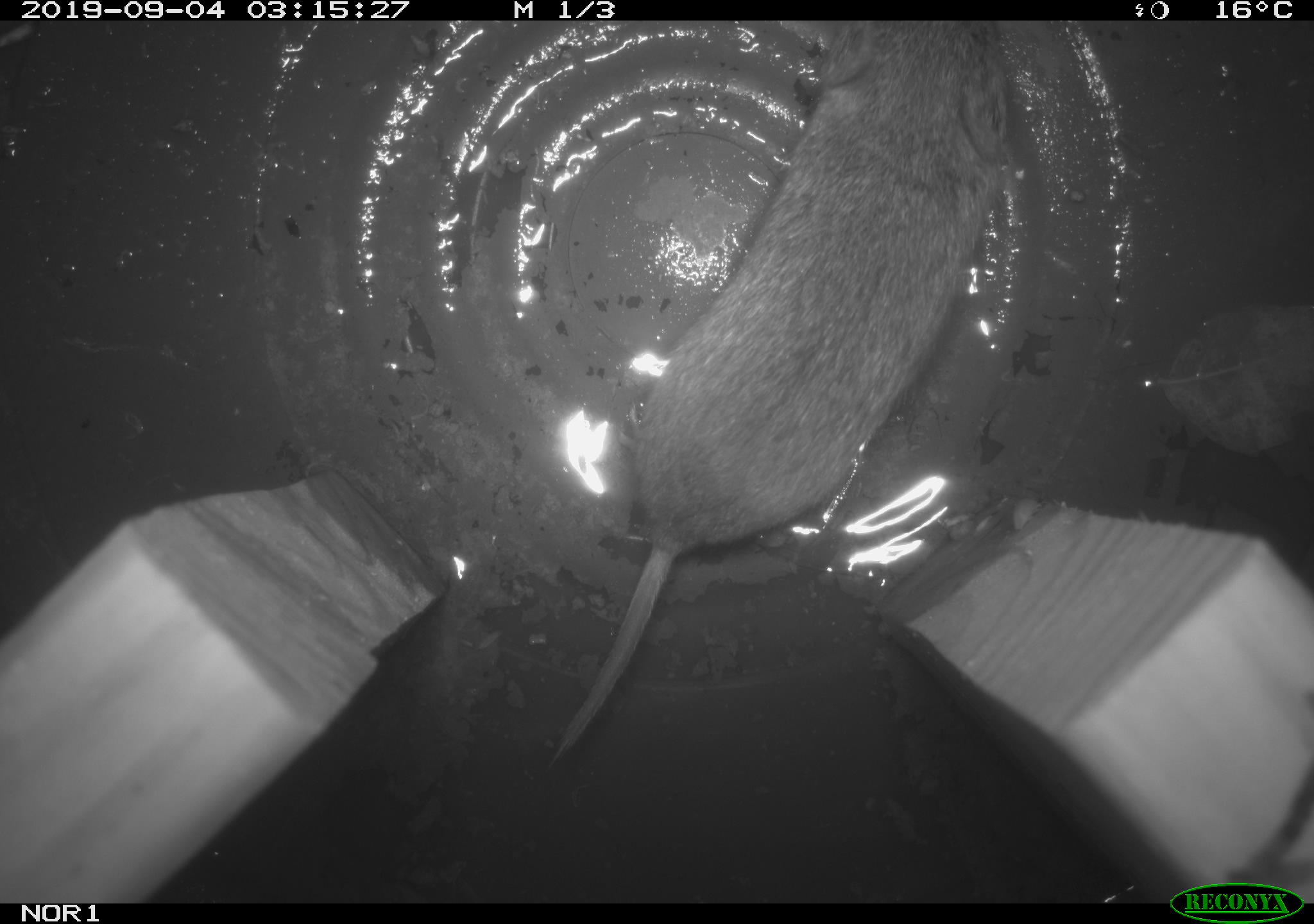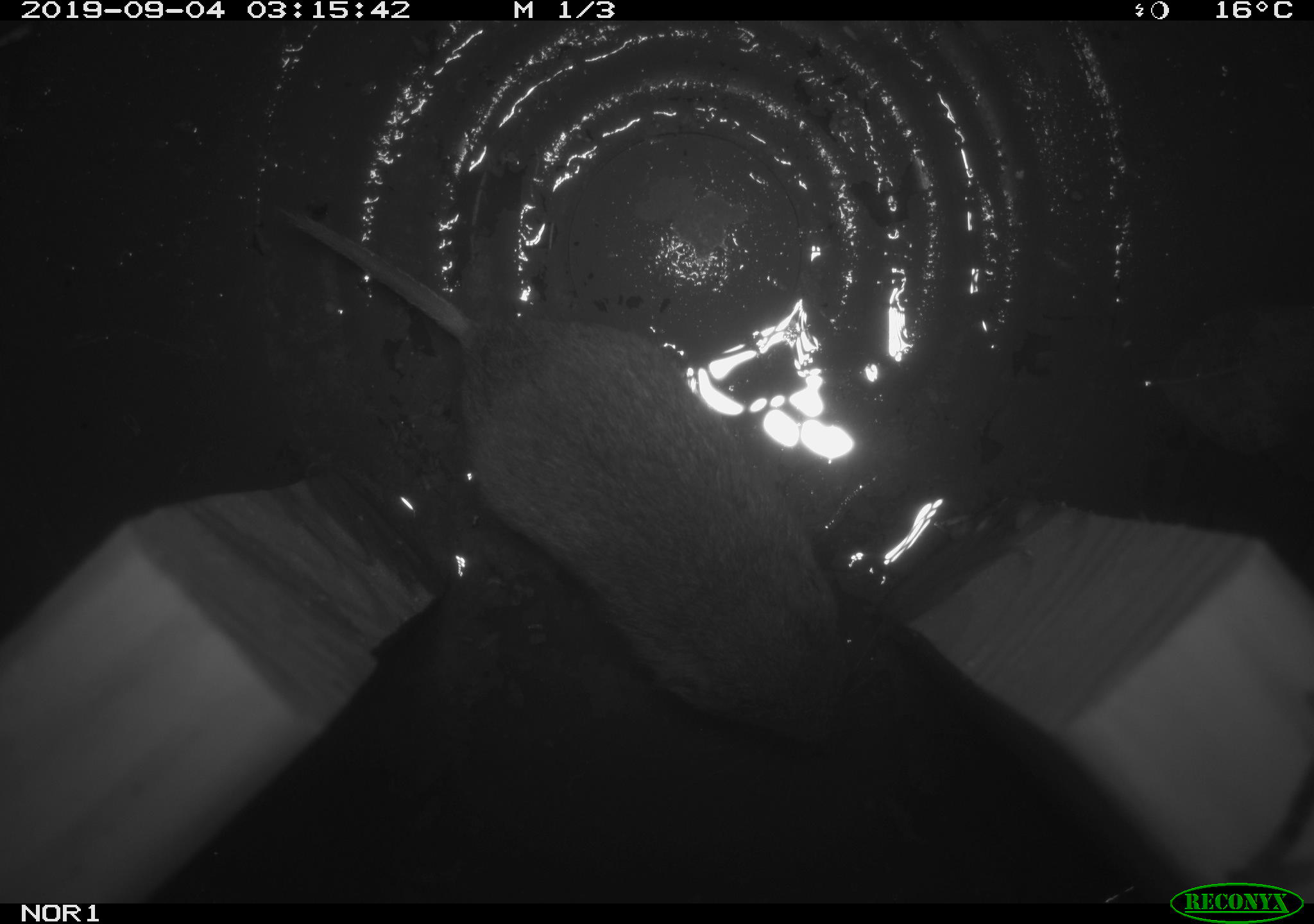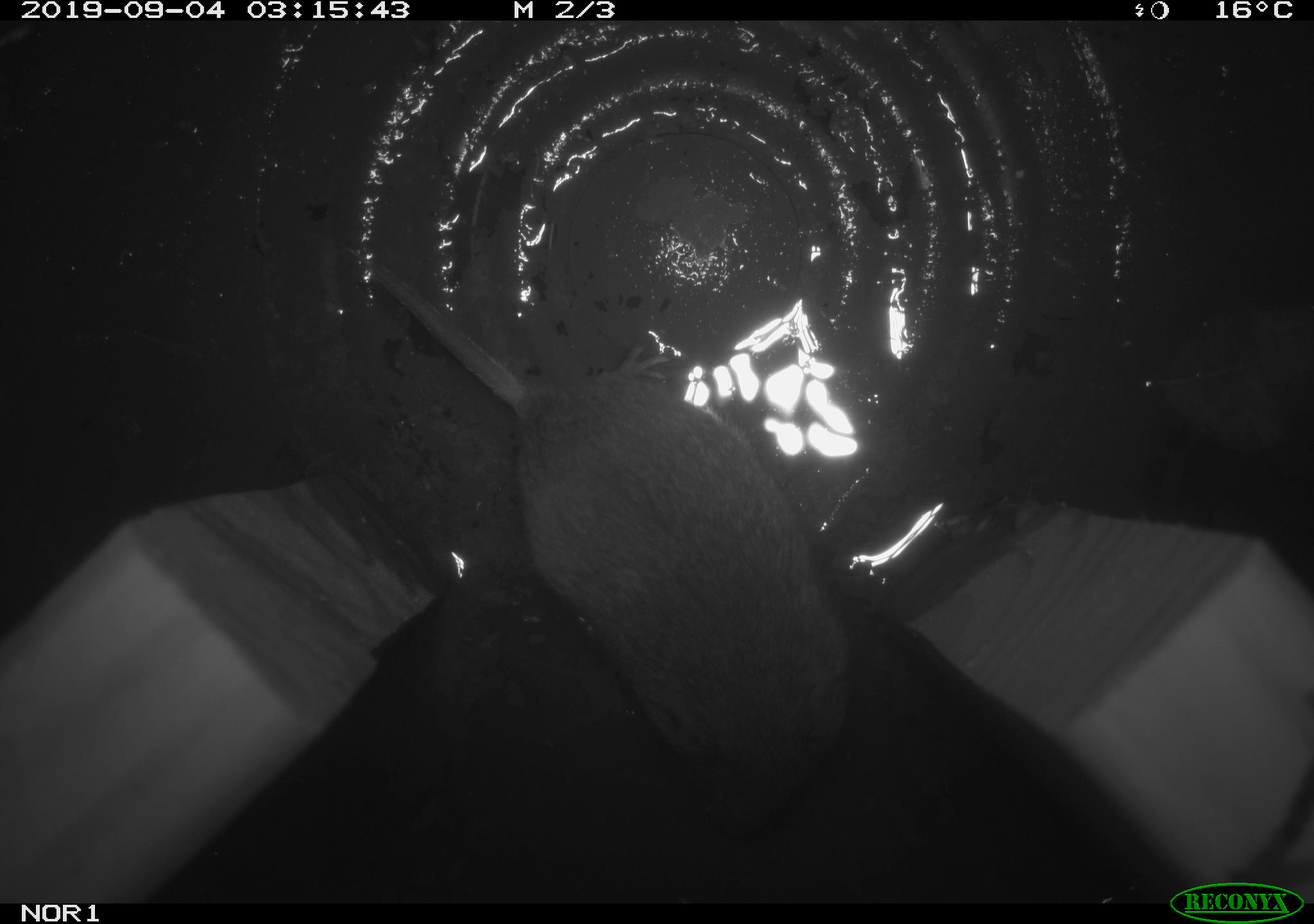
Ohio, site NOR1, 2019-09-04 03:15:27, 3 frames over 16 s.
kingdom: Animalia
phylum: Chordata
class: Mammalia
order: Rodentia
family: Cricetidae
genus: Microtus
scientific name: Microtus pennsylvanicus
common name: meadow vole